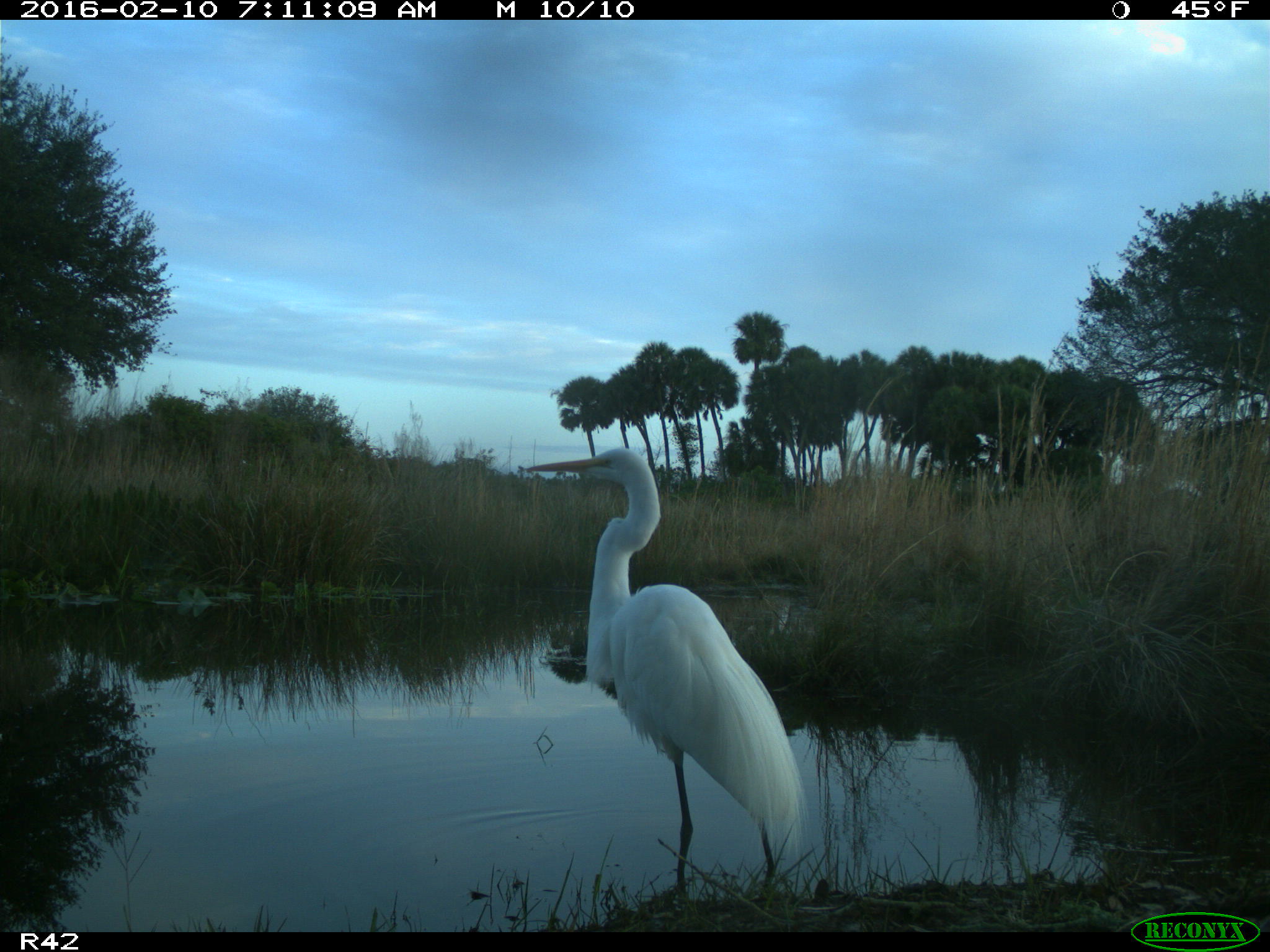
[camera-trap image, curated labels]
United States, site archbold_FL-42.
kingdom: Animalia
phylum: Chordata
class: Aves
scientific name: Aves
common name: birds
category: unidentified bird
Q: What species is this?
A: Unidentified bird (birds) (Aves).